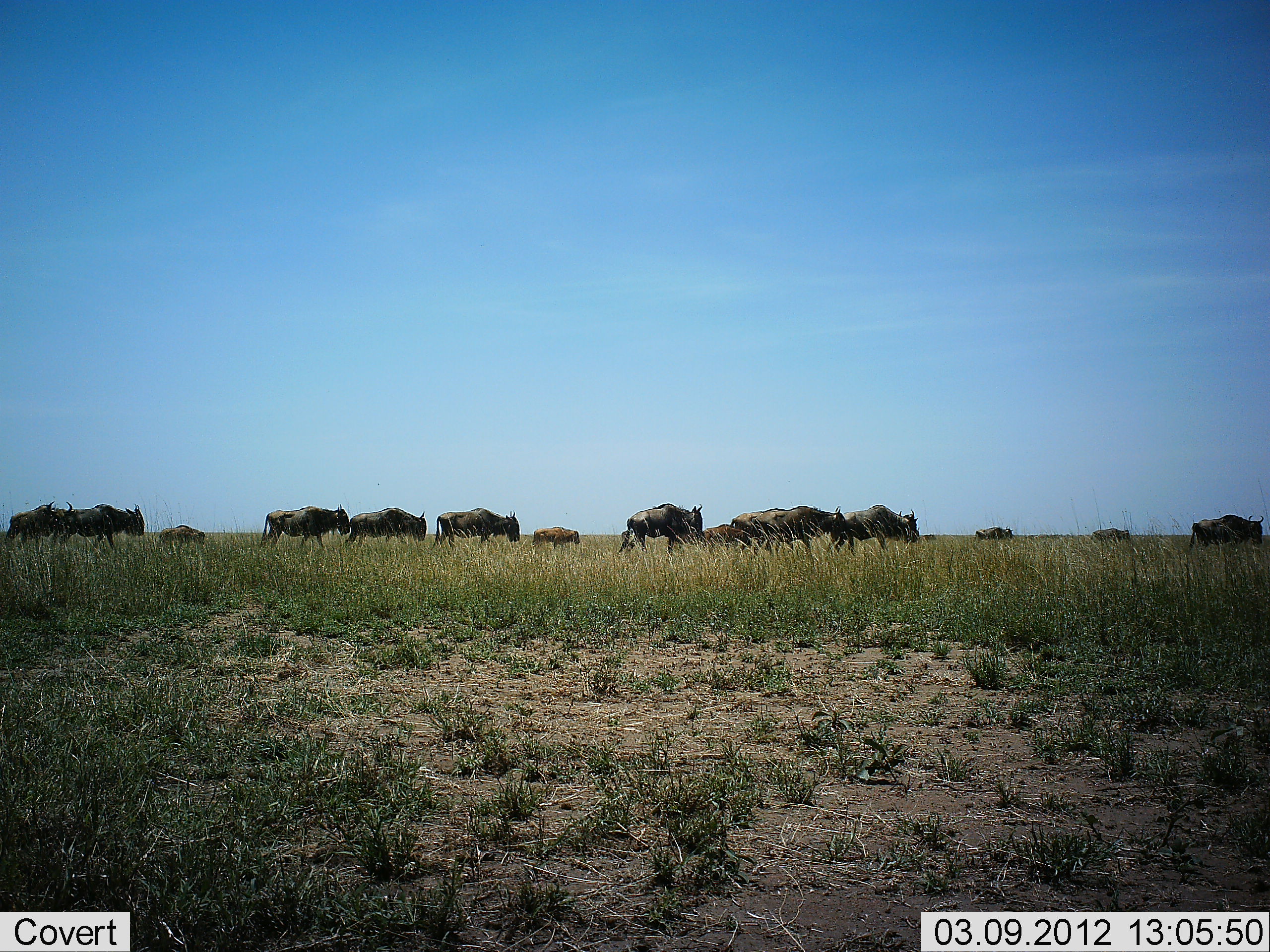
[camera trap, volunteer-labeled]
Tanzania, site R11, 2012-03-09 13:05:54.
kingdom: Animalia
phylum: Chordata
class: Mammalia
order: Artiodactyla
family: Bovidae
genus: Connochaetes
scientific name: Connochaetes taurinus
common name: blue wildebeest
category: wildebeest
Wildebeest (blue wildebeest) (Connochaetes taurinus), count 11-50. Behavior (volunteer vote fractions): standing 11%, resting 0%, moving 95%, interacting 0%. Young present (vote fraction): 37%. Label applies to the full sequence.